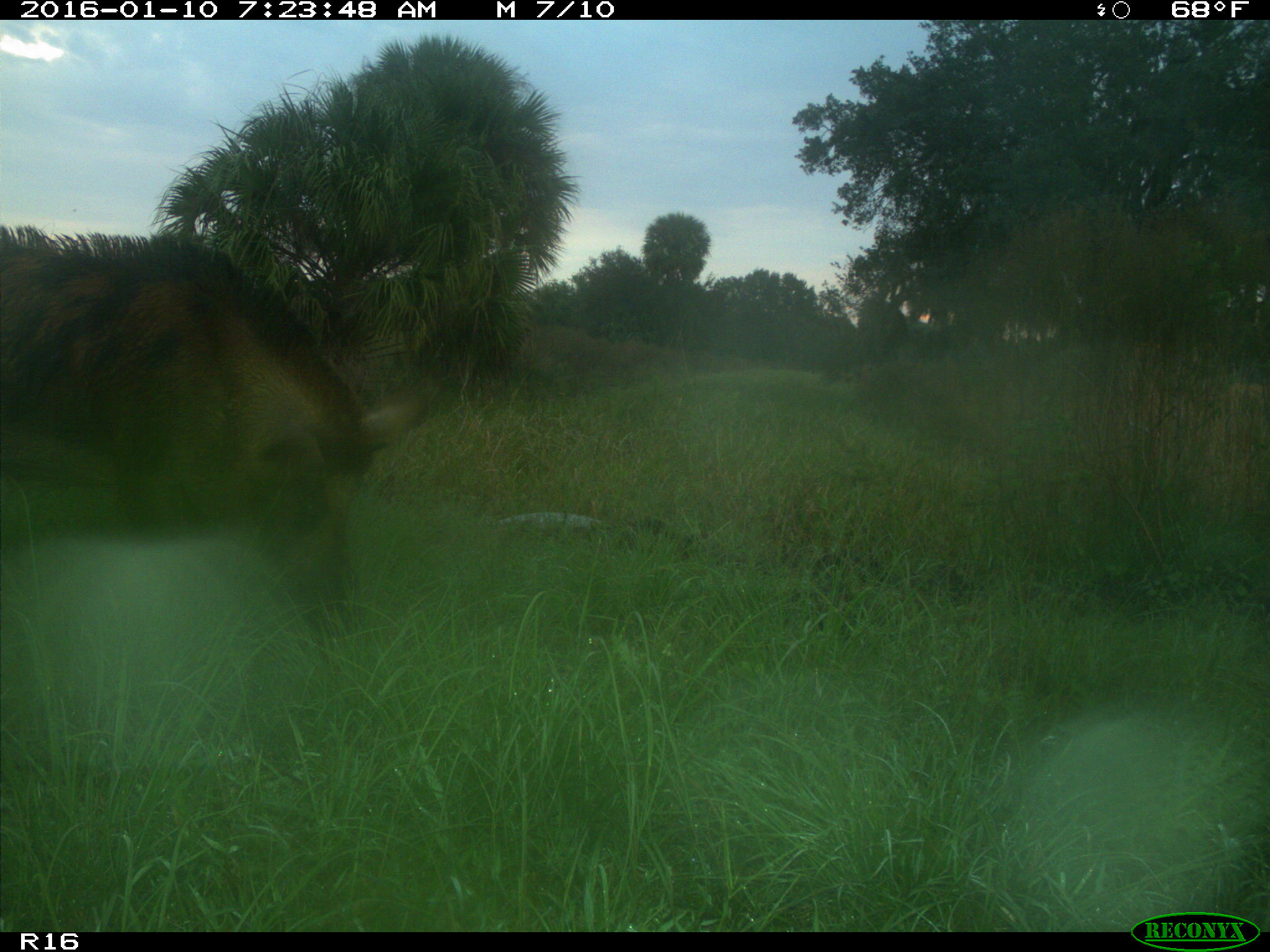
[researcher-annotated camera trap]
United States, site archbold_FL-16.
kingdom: Animalia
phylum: Chordata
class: Mammalia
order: Artiodactyla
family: Suidae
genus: Sus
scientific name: Sus scrofa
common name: wild boar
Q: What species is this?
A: Sus scrofa (wild boar).